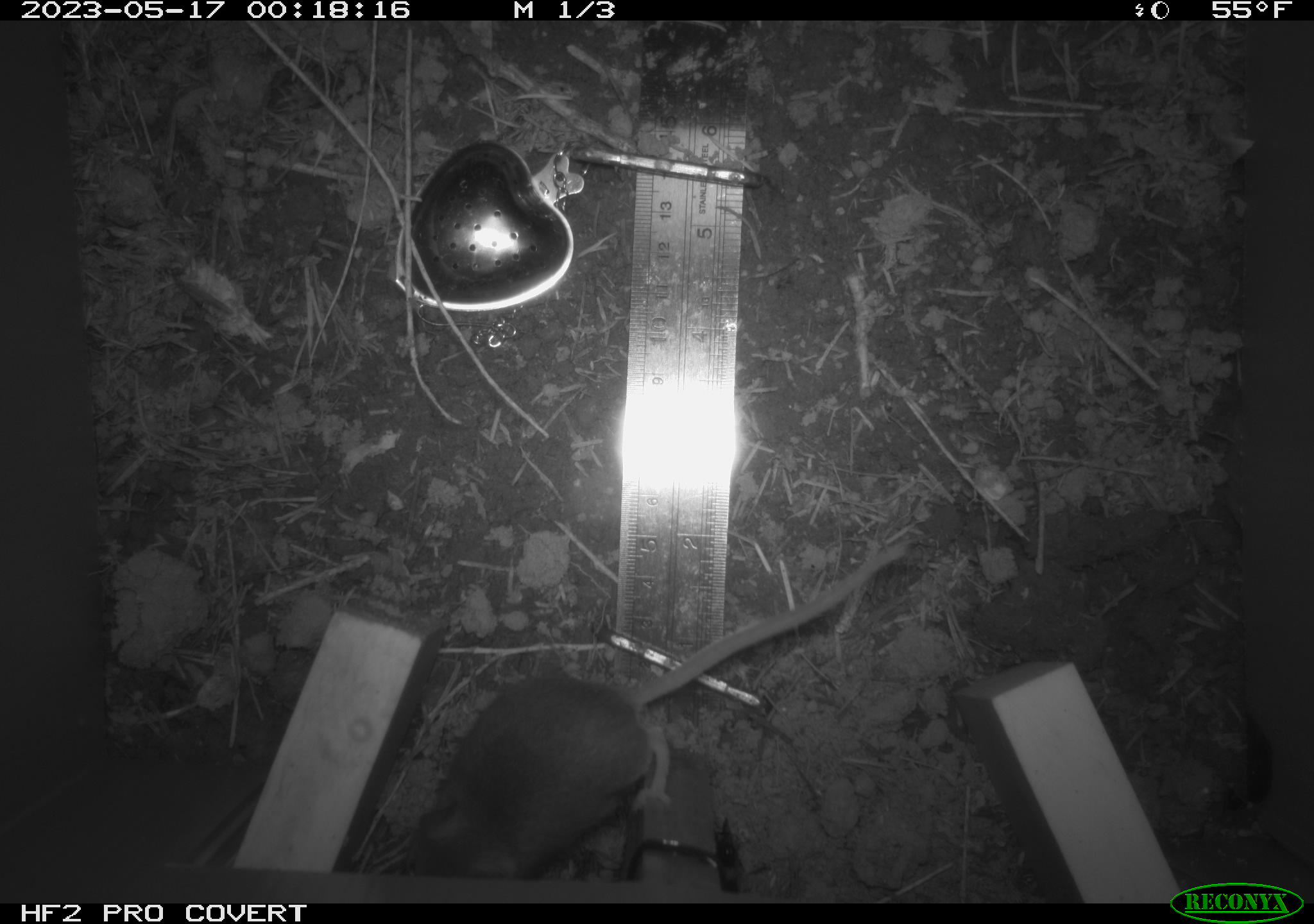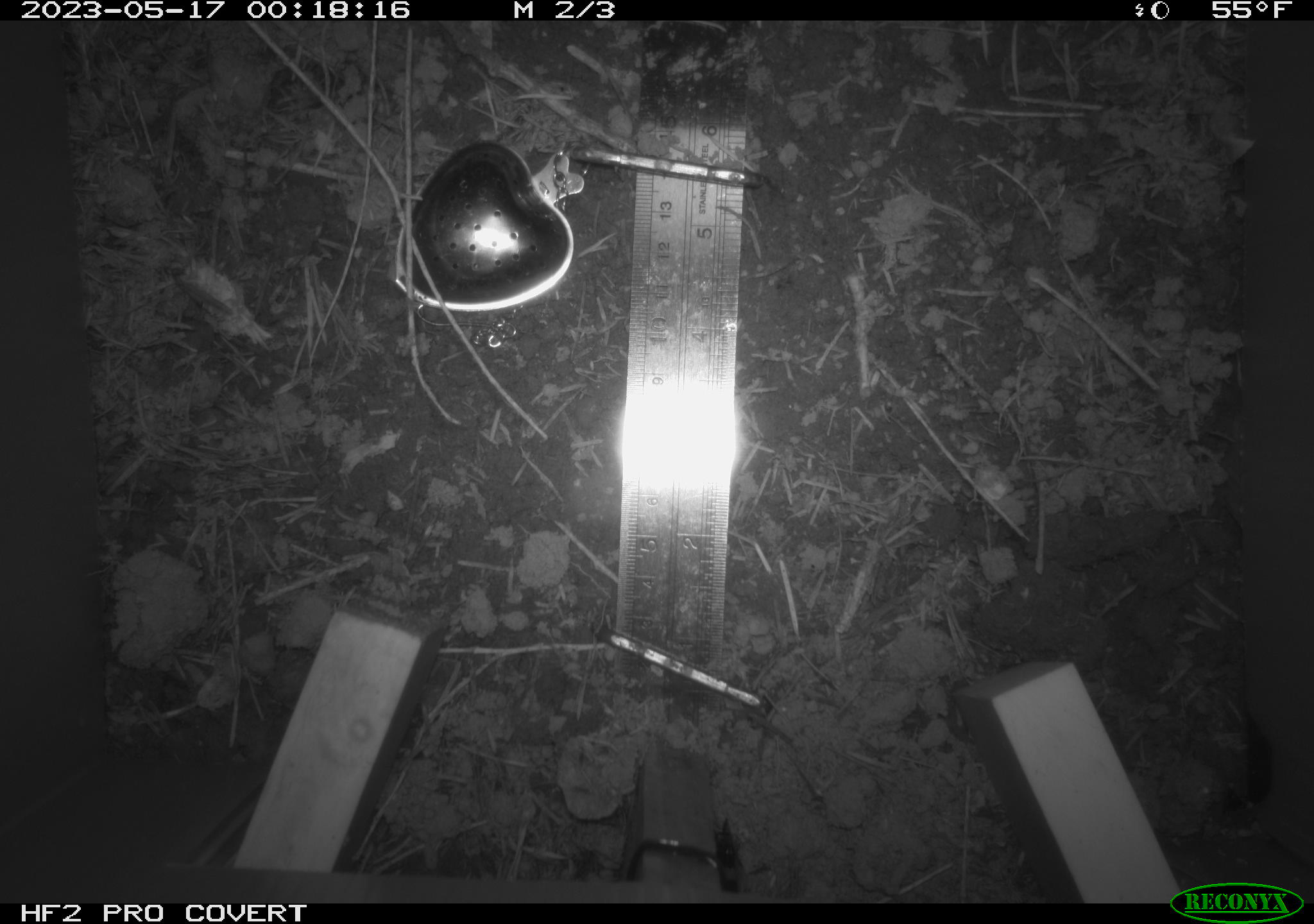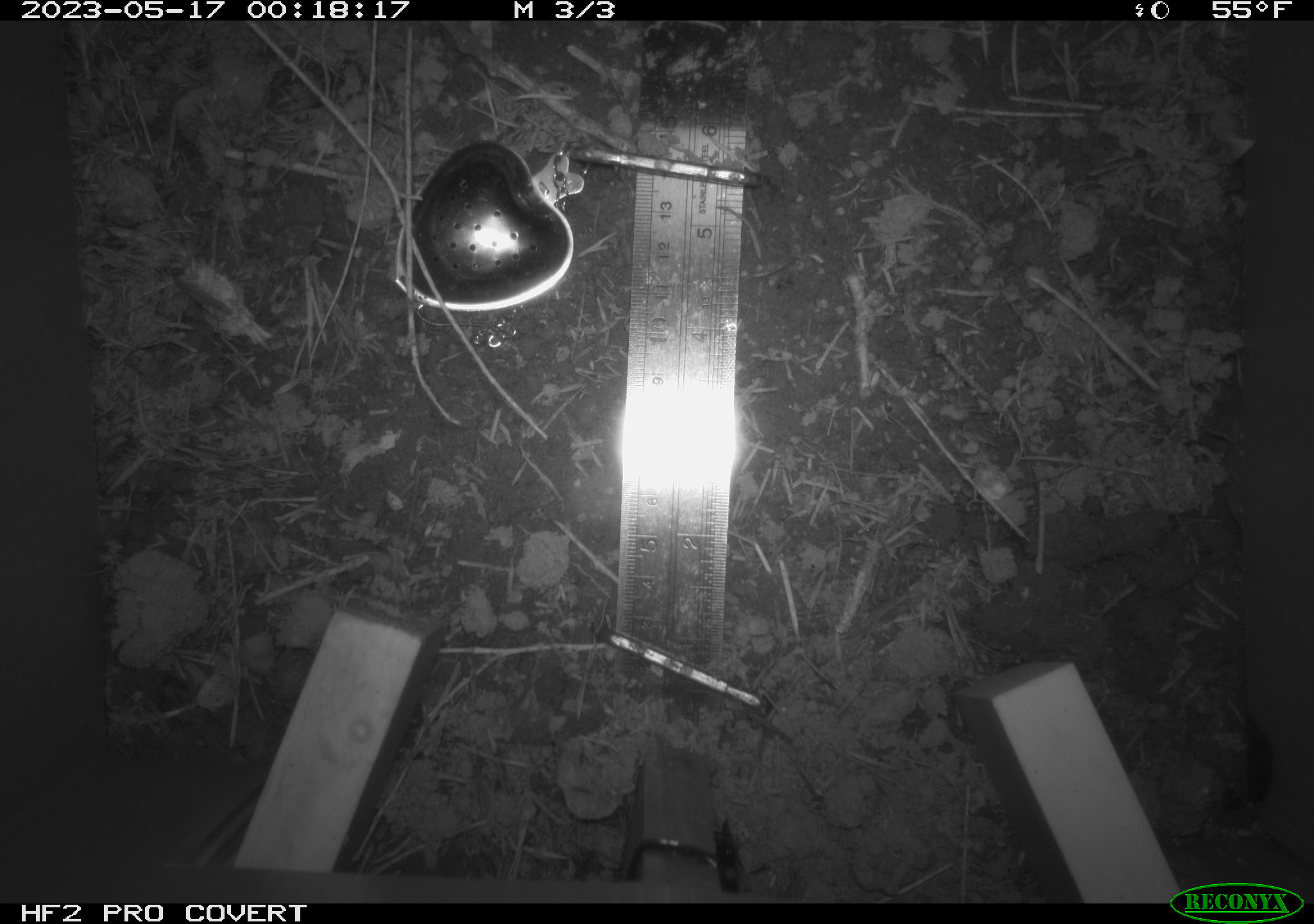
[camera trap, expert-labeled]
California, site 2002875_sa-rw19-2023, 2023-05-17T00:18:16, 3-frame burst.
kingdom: Animalia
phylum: Chordata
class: Mammalia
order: Rodentia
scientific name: Rodentia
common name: mouse species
Mouse species (Rodentia).